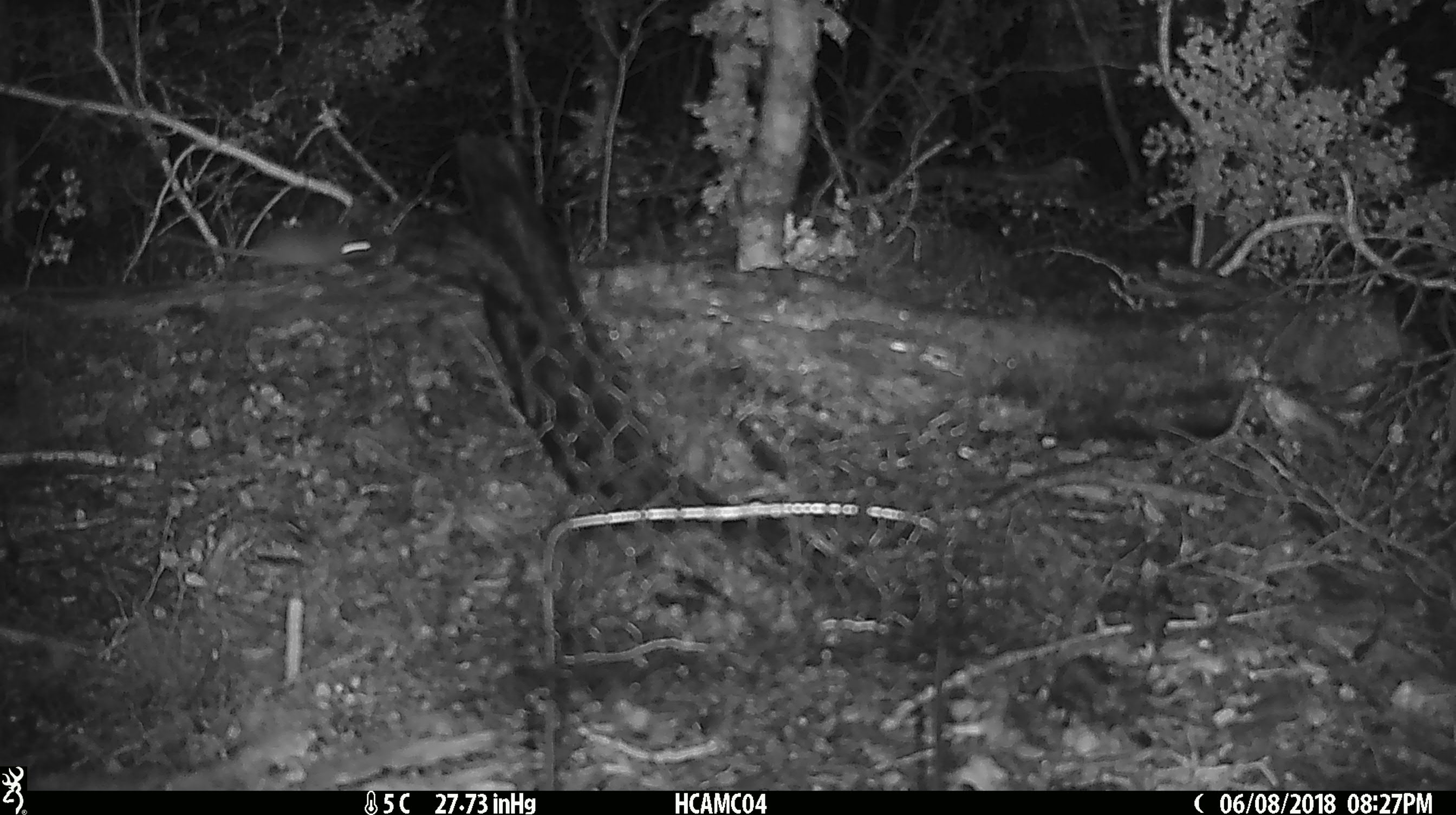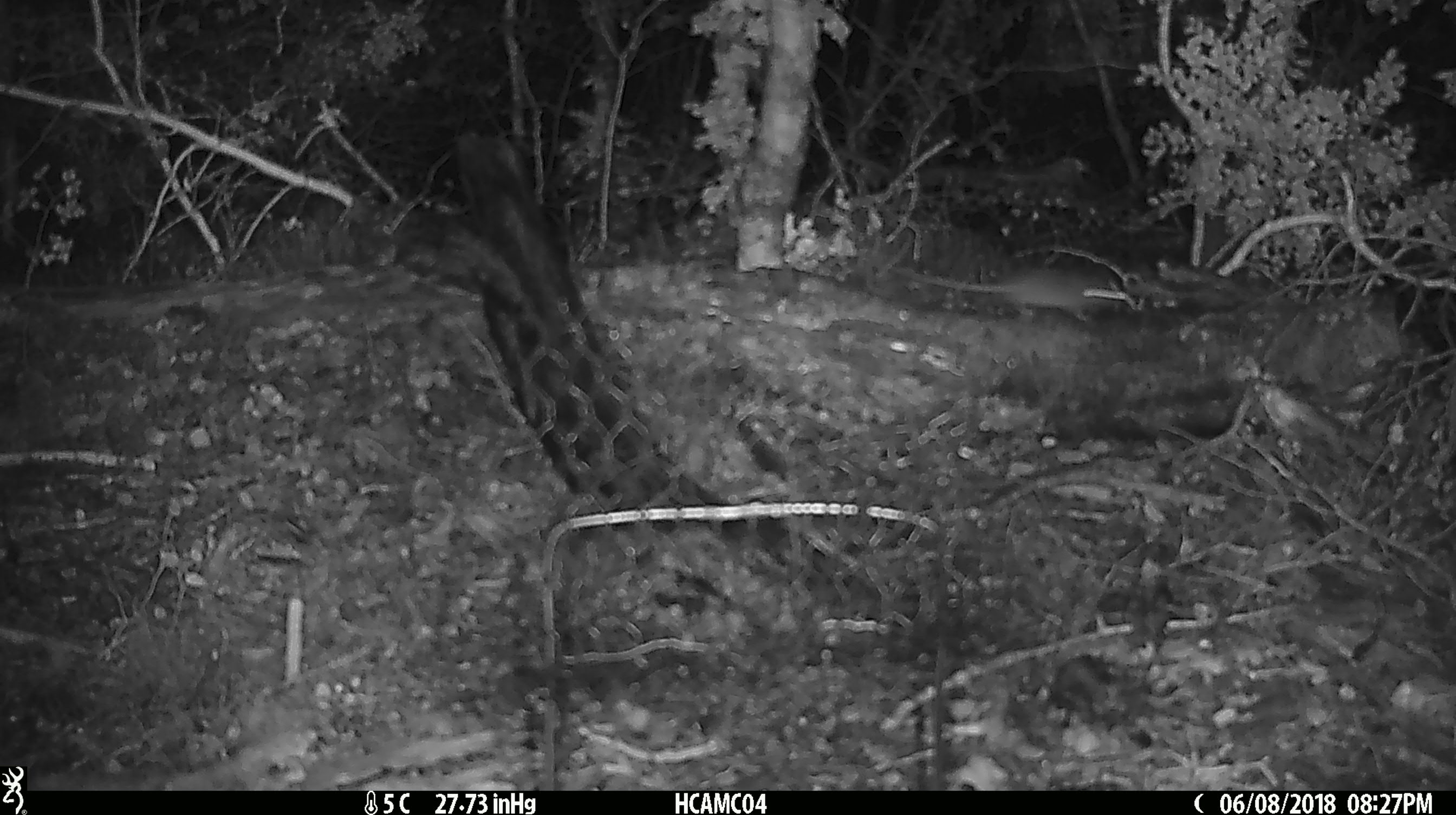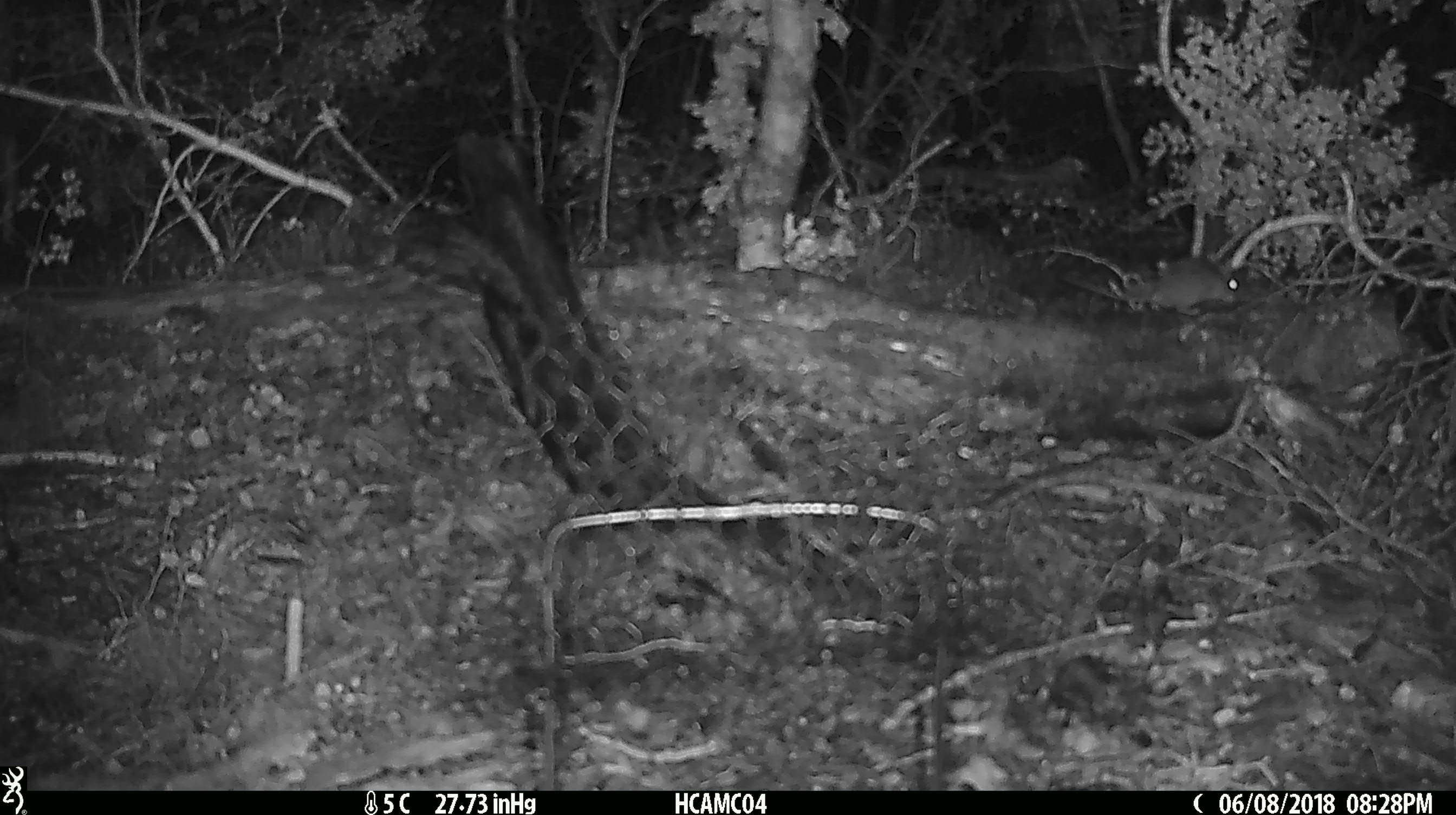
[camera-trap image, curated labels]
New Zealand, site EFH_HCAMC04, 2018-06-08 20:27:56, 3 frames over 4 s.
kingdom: Animalia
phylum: Chordata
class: Mammalia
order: Rodentia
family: Muridae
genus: Mus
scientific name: Mus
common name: mouse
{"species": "mouse (Mus)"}